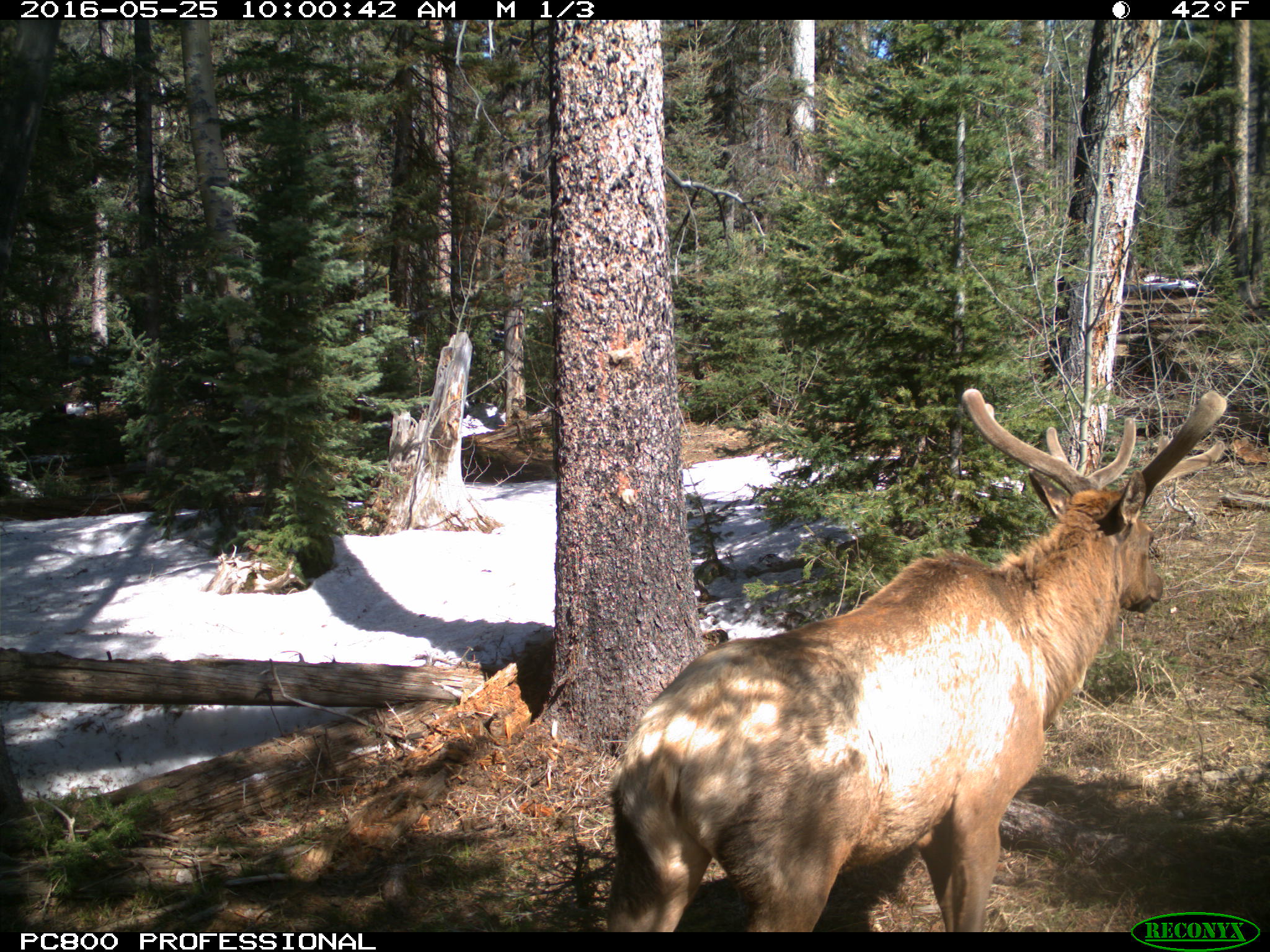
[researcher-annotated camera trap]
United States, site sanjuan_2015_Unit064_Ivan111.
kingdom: Animalia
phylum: Chordata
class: Mammalia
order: Artiodactyla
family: Cervidae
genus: Cervus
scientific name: Cervus elaphus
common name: red deer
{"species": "Cervus elaphus (red deer)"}